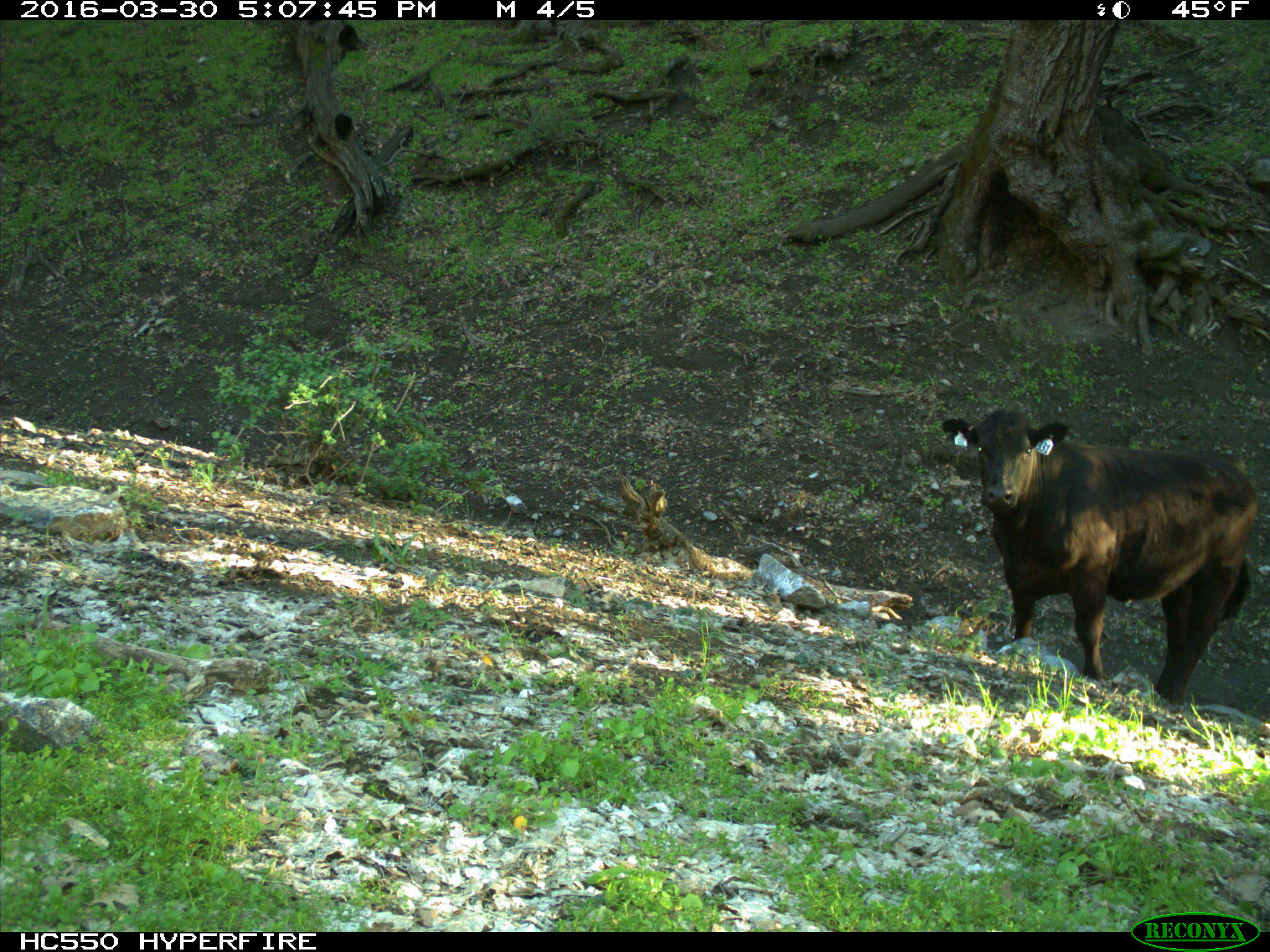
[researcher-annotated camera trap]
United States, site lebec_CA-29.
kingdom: Animalia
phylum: Chordata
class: Mammalia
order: Artiodactyla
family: Bovidae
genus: Bos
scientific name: Bos taurus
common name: domestic cow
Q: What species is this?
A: Bos taurus (domestic cow).